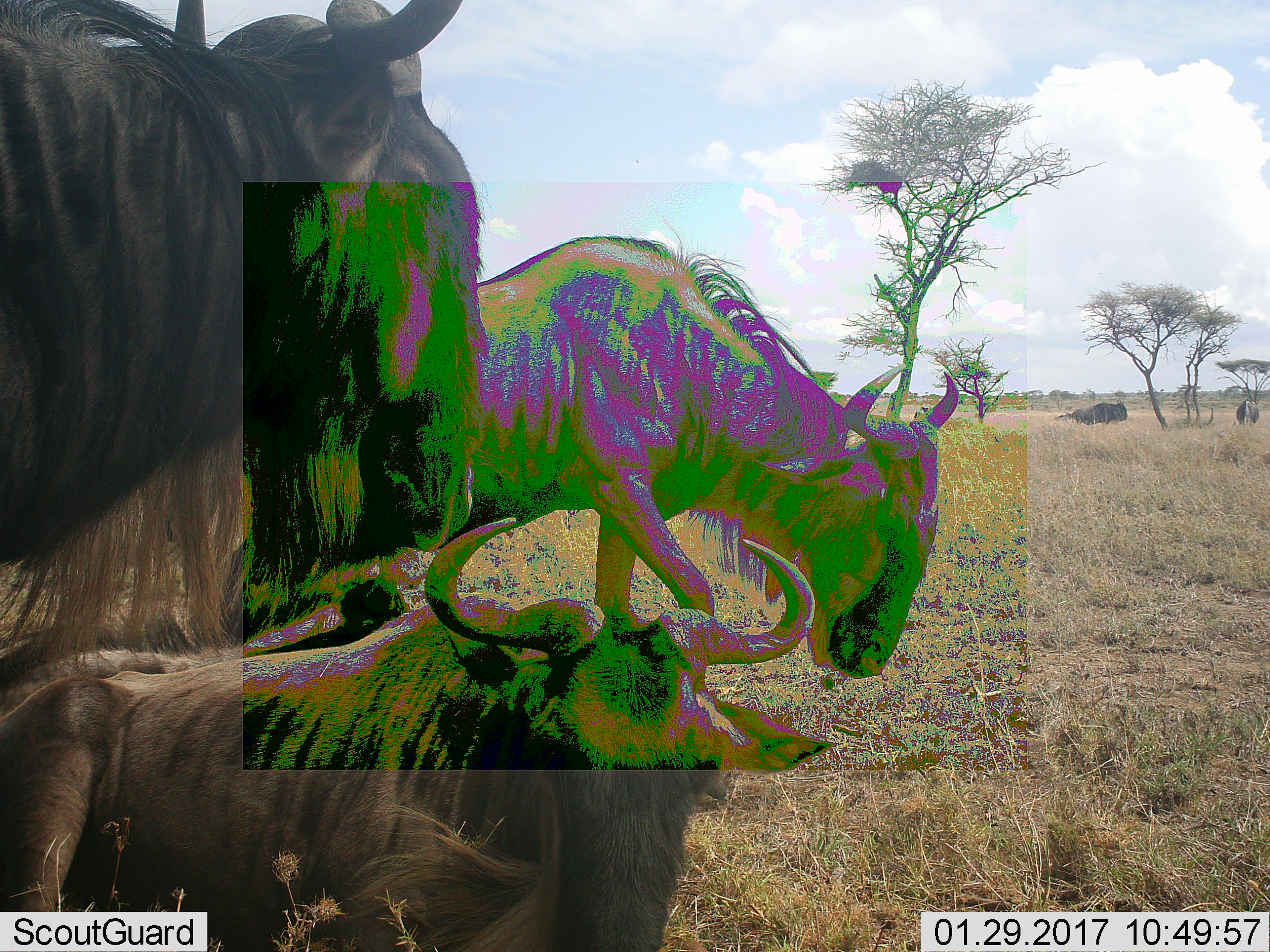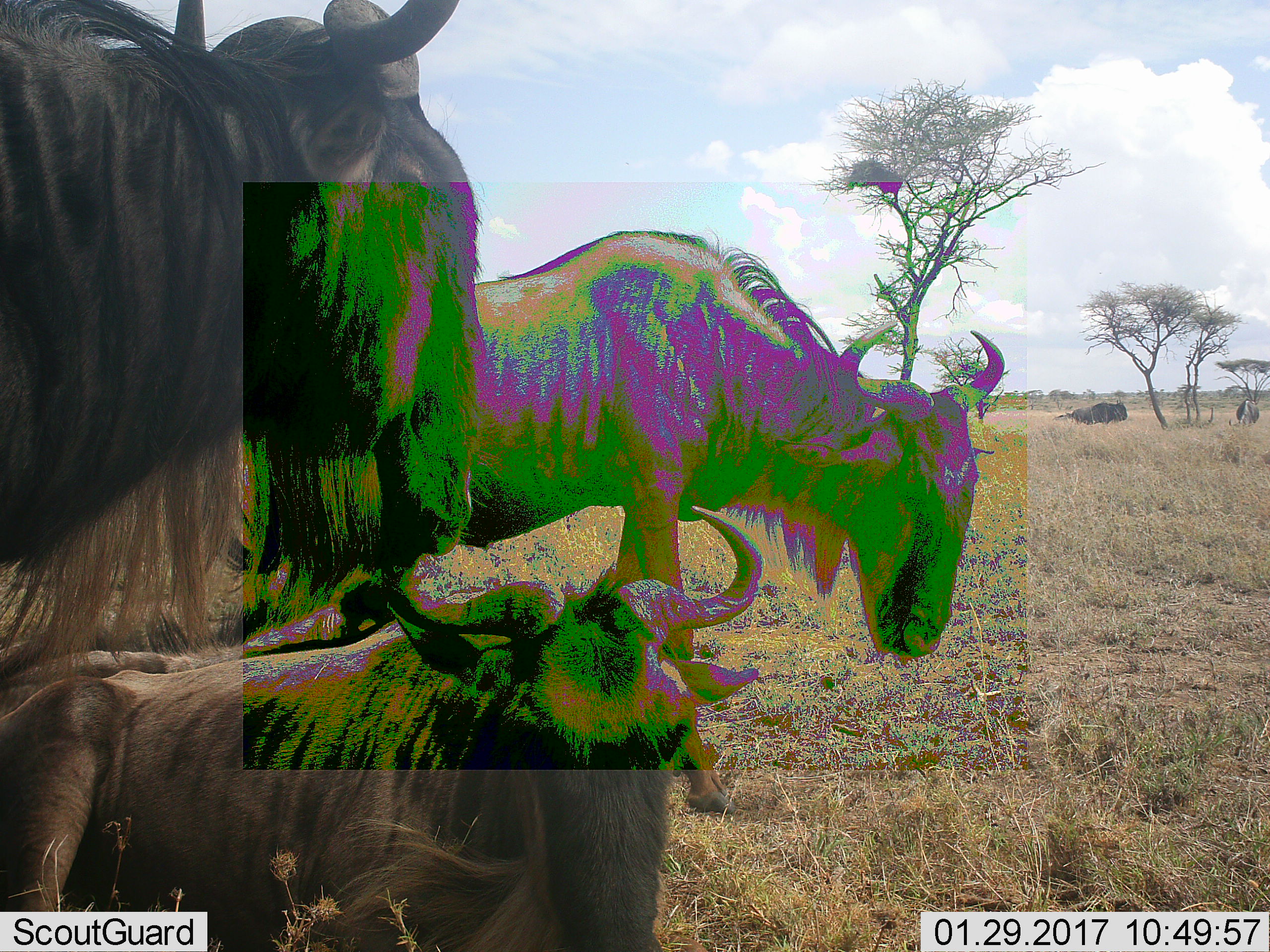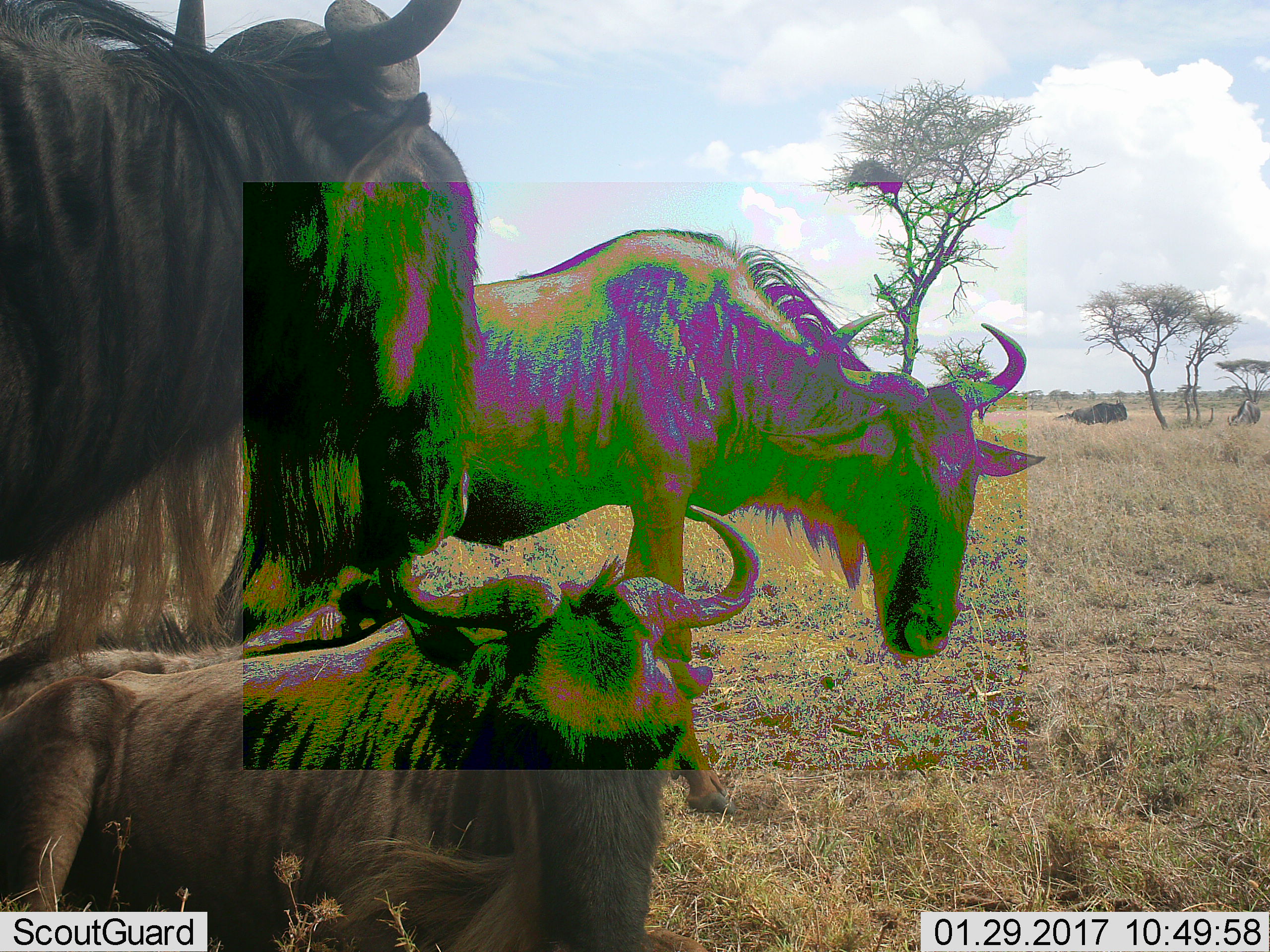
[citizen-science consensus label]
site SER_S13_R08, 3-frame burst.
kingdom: Animalia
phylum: Chordata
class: Mammalia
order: Artiodactyla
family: Bovidae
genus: Connochaetes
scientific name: Connochaetes taurinus taurinus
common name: blue wildebeest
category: wildebeestblue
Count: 5.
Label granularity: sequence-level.